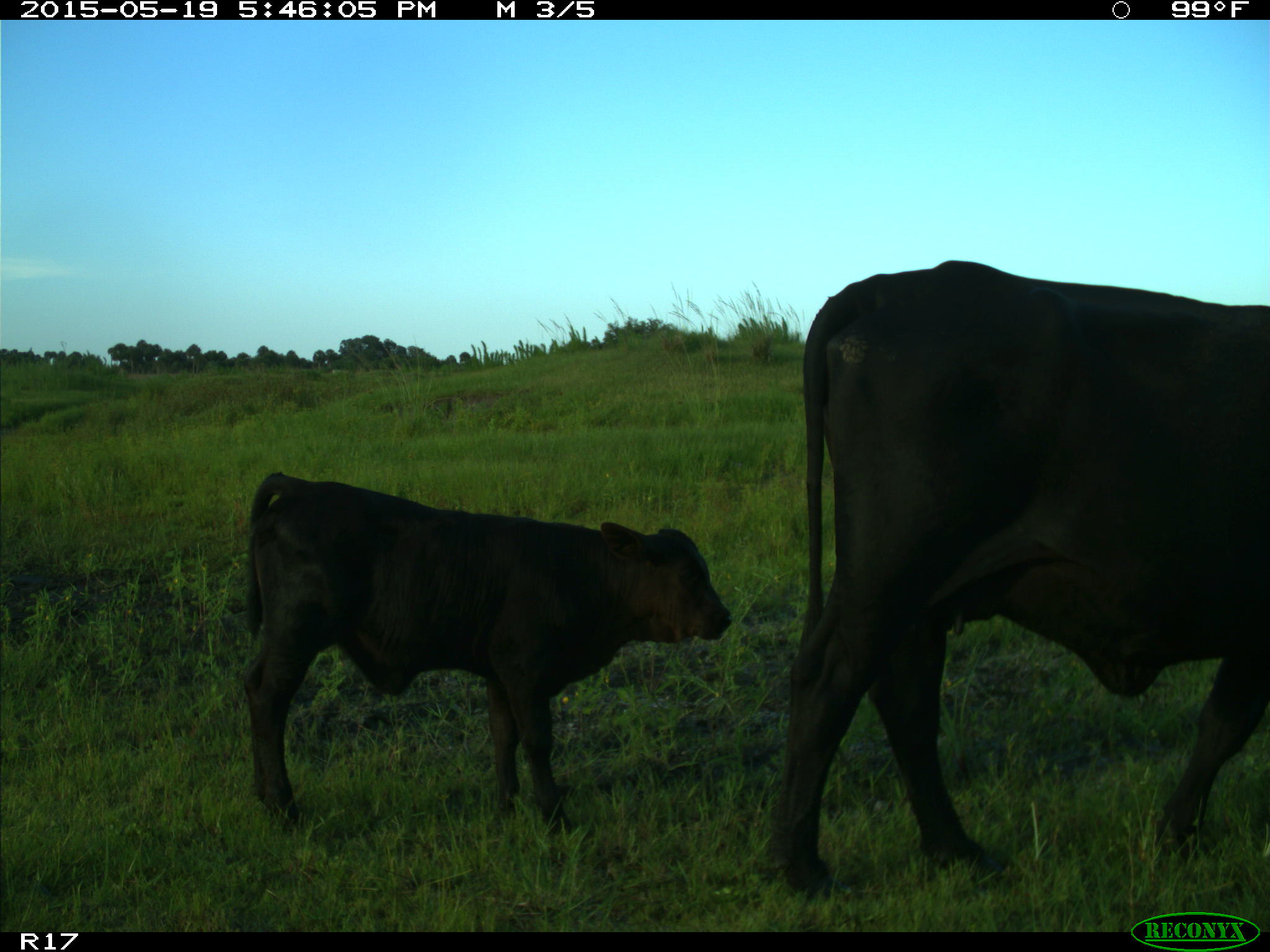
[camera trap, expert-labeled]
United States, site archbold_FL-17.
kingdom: Animalia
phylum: Chordata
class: Mammalia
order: Artiodactyla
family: Bovidae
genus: Bos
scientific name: Bos taurus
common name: domestic cow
Bos taurus (domestic cow).